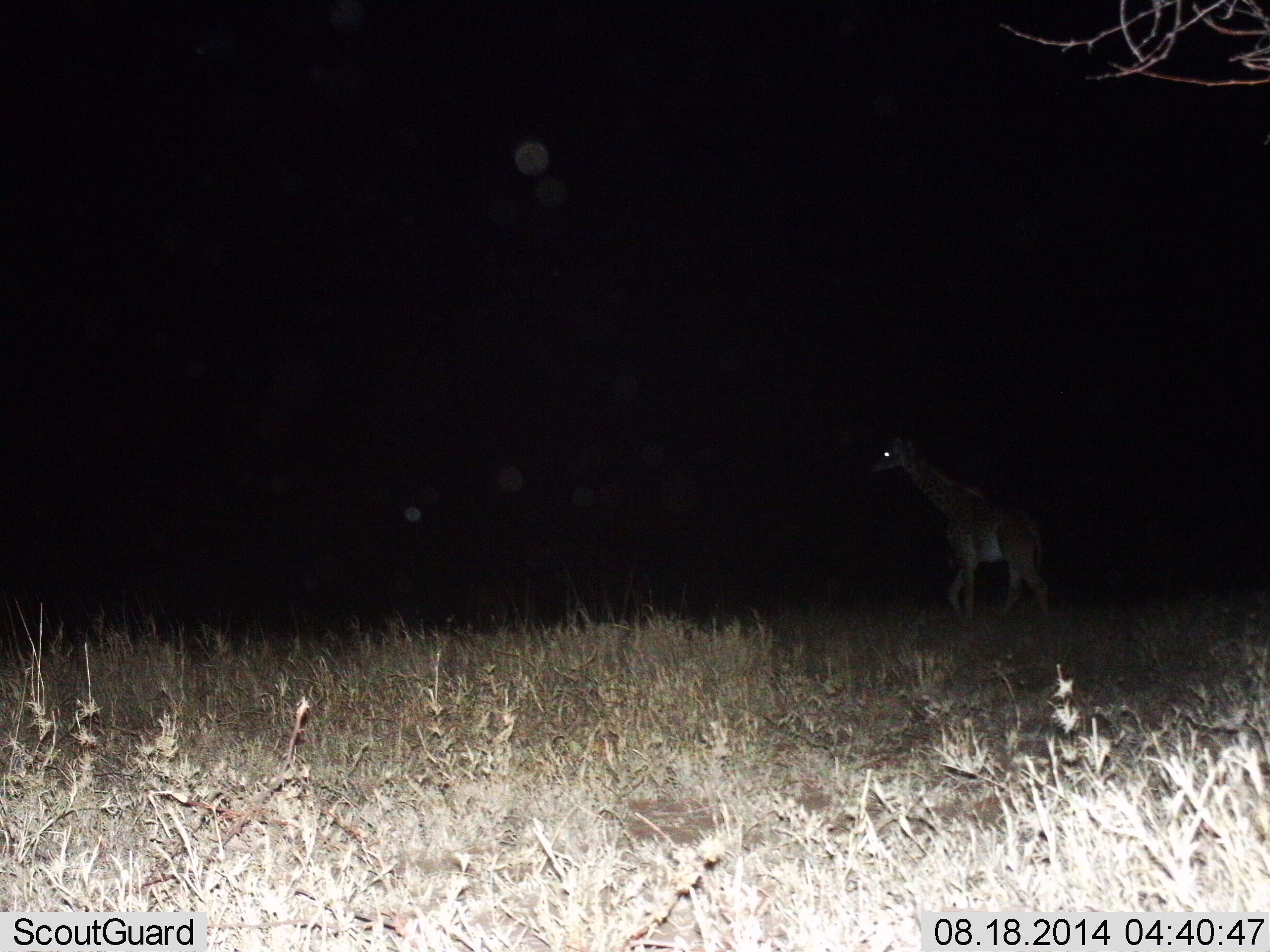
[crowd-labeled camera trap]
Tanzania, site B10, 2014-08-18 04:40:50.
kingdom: Animalia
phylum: Chordata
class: Mammalia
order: Artiodactyla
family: Giraffidae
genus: Giraffa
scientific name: Giraffa camelopardalis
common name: giraffe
Giraffe (Giraffa camelopardalis), count 1. Behavior (volunteer vote fractions): standing 0%, resting 0%, moving 100%, interacting 0%. Young present (vote fraction): 0%. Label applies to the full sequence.